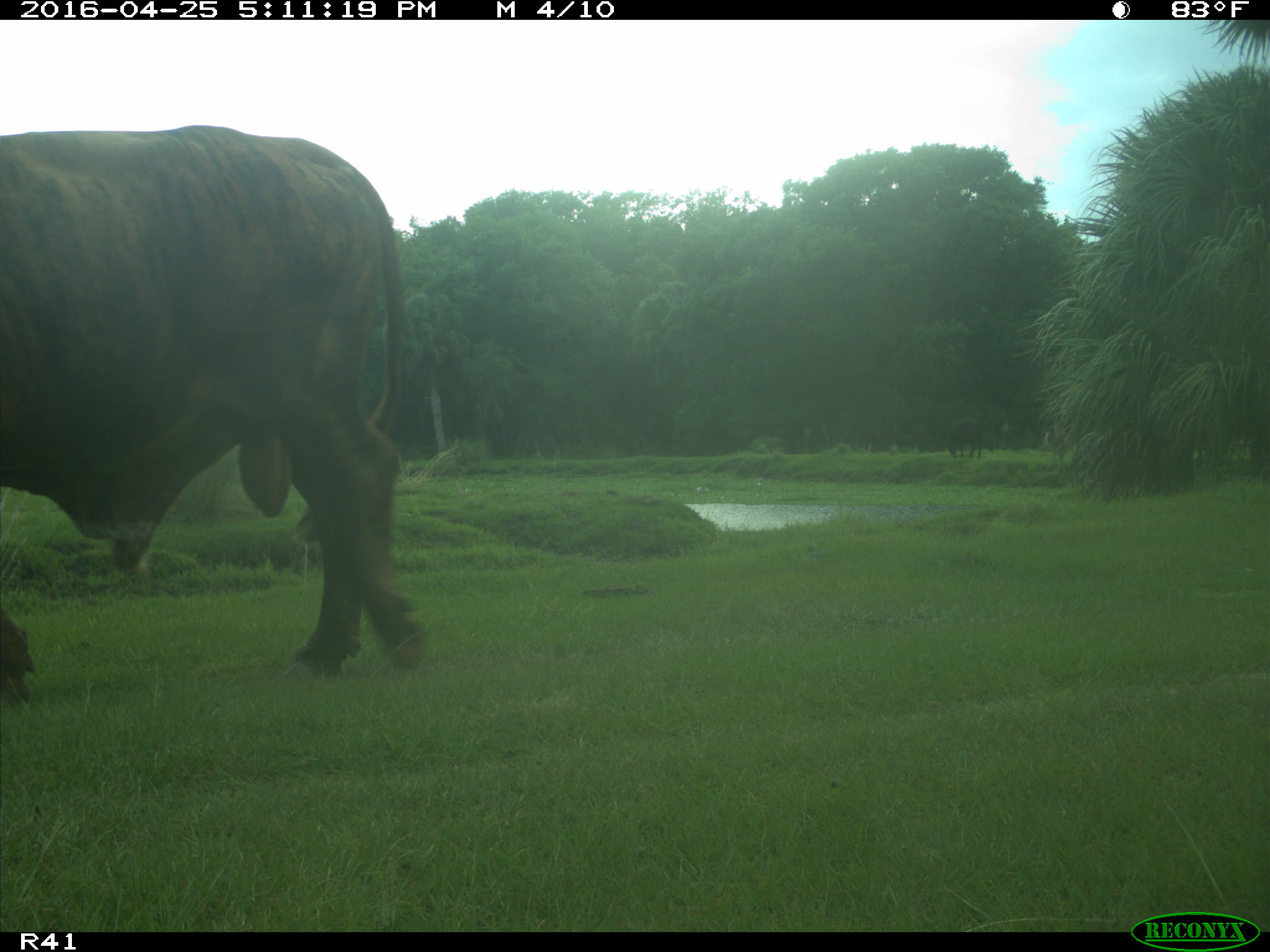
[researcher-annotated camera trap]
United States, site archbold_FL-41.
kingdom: Animalia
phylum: Chordata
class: Mammalia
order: Artiodactyla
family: Bovidae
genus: Bos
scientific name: Bos taurus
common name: domestic cow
Bos taurus (domestic cow).